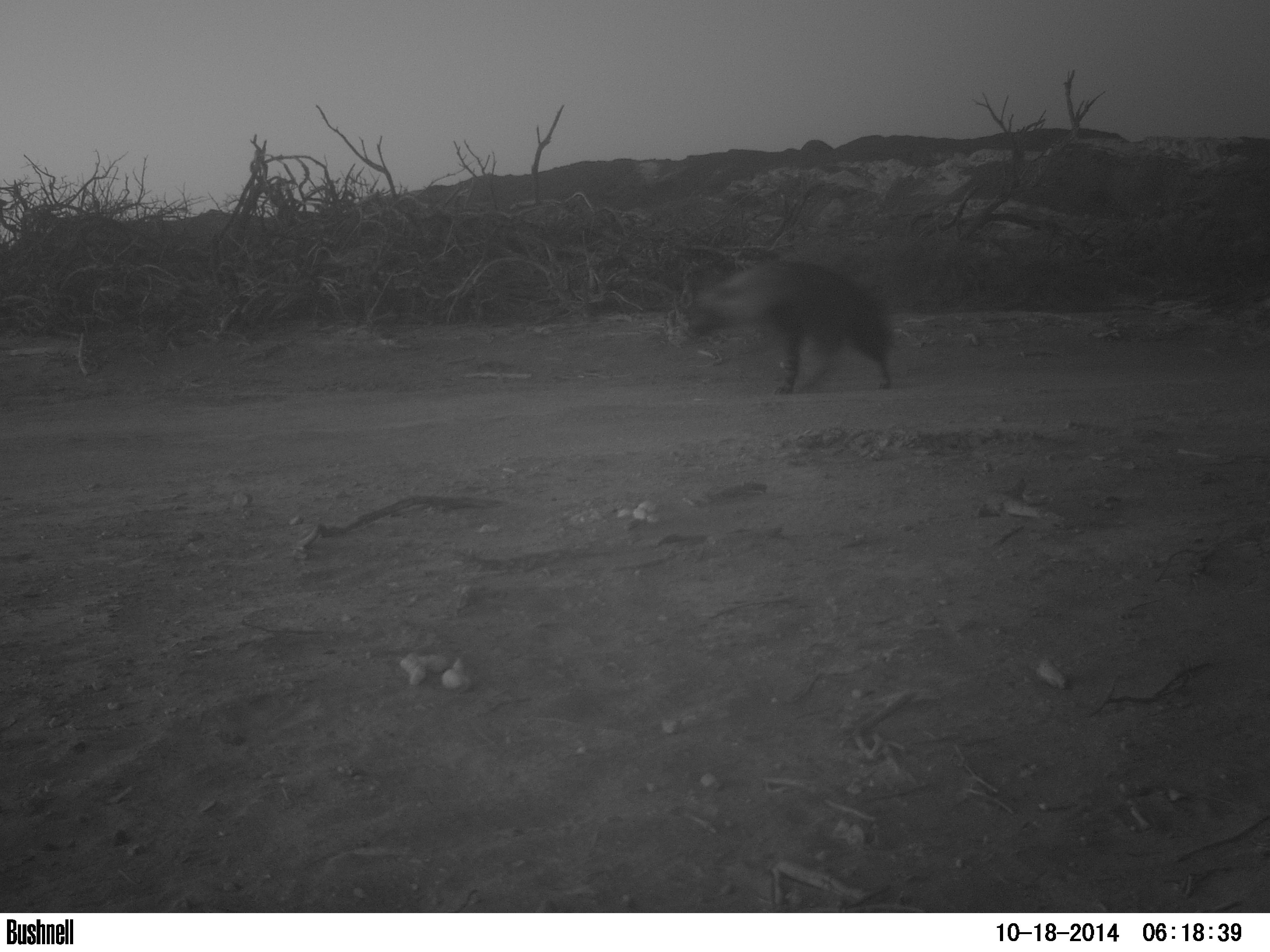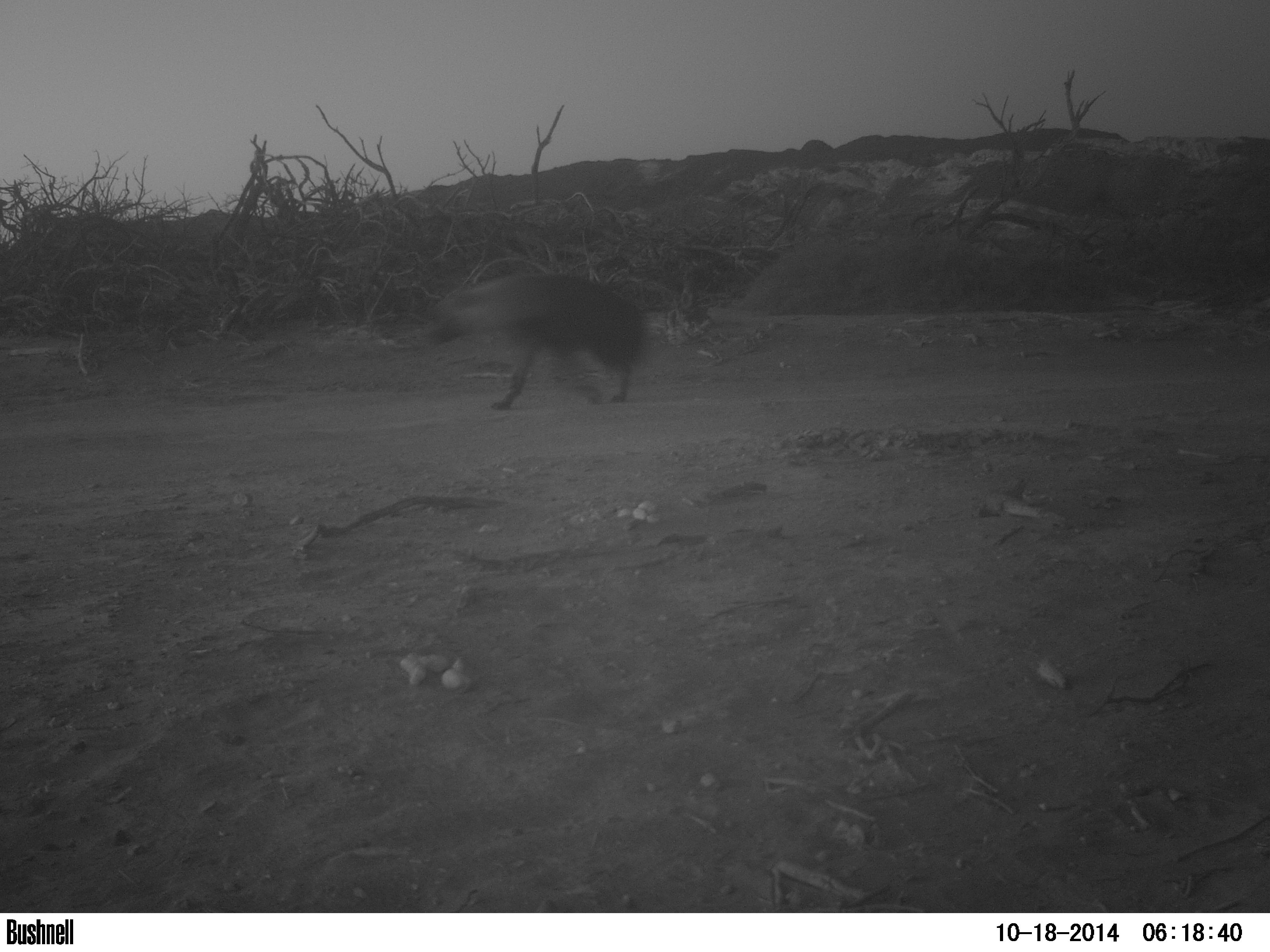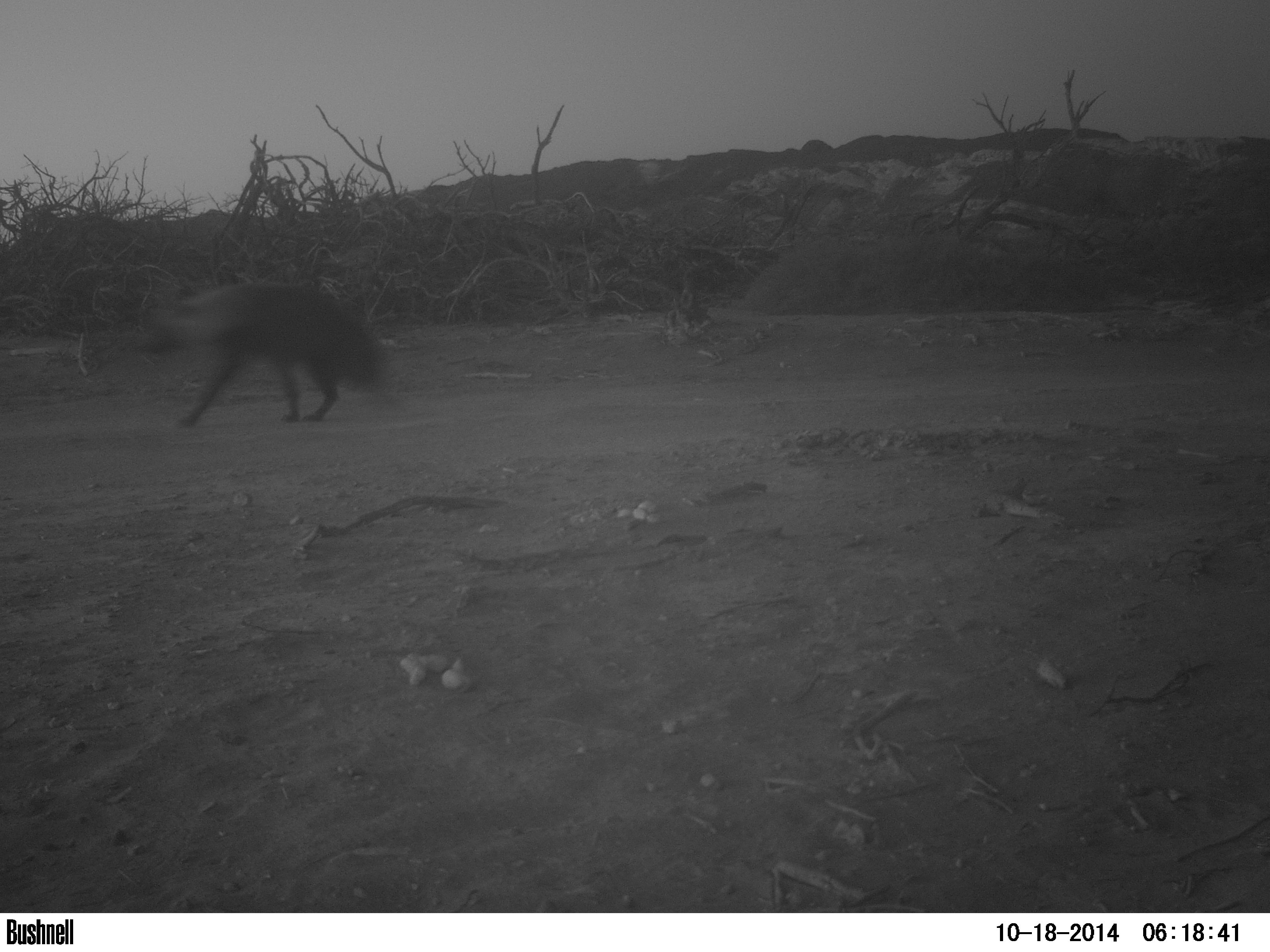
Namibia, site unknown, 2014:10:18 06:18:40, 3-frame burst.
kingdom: Animalia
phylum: Chordata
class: Mammalia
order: Carnivora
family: Hyaenidae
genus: Parahyaena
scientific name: Parahyaena brunnea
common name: brown hyena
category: hyaena brunnea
Hyaena brunnea (brown hyena) (Parahyaena brunnea).